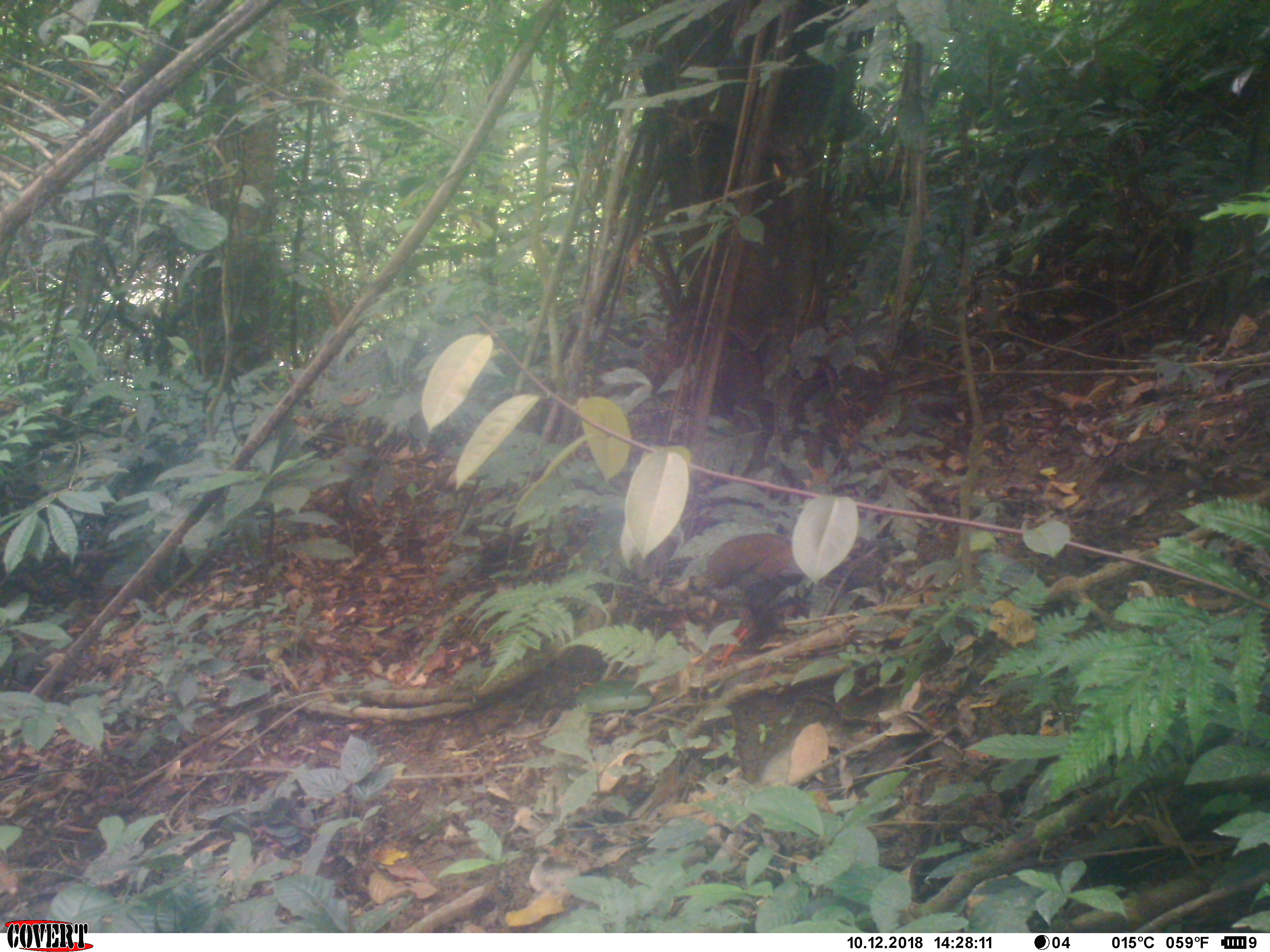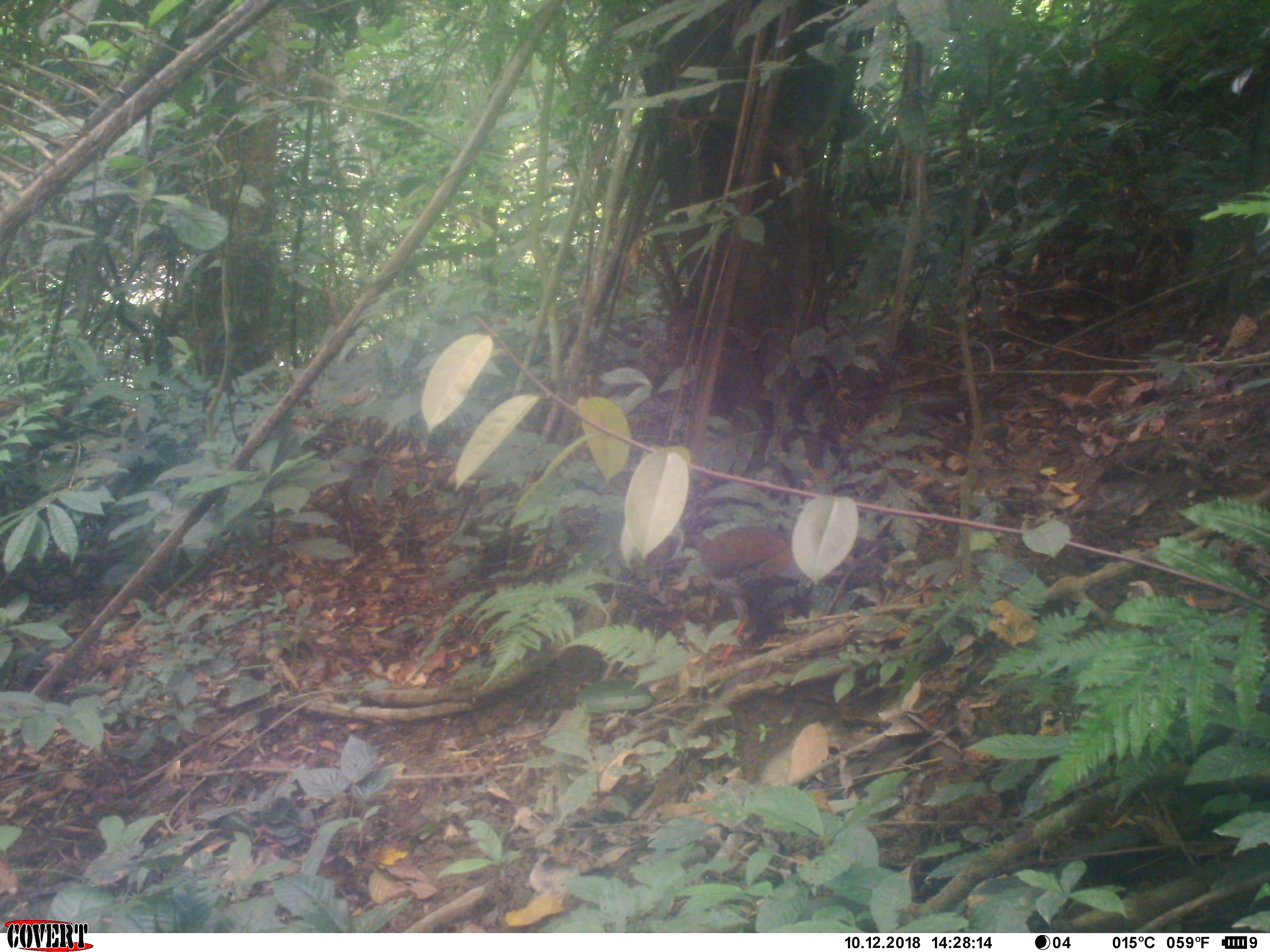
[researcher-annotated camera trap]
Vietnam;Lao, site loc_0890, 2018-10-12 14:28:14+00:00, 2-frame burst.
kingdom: Animalia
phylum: Chordata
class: Aves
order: Galliformes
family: Phasianidae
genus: Lophura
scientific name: Lophura nycthemera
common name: silver pheasant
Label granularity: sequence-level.